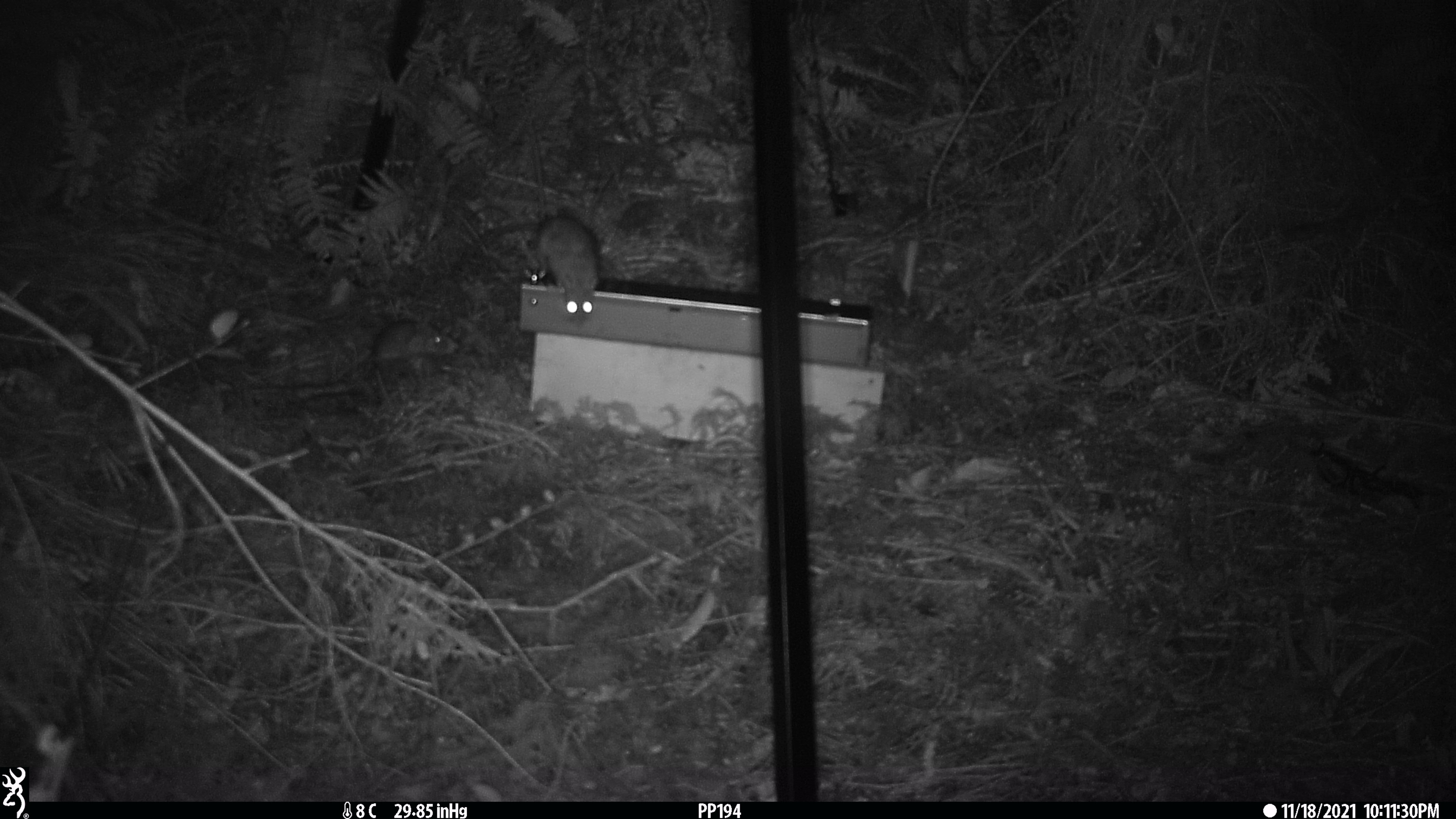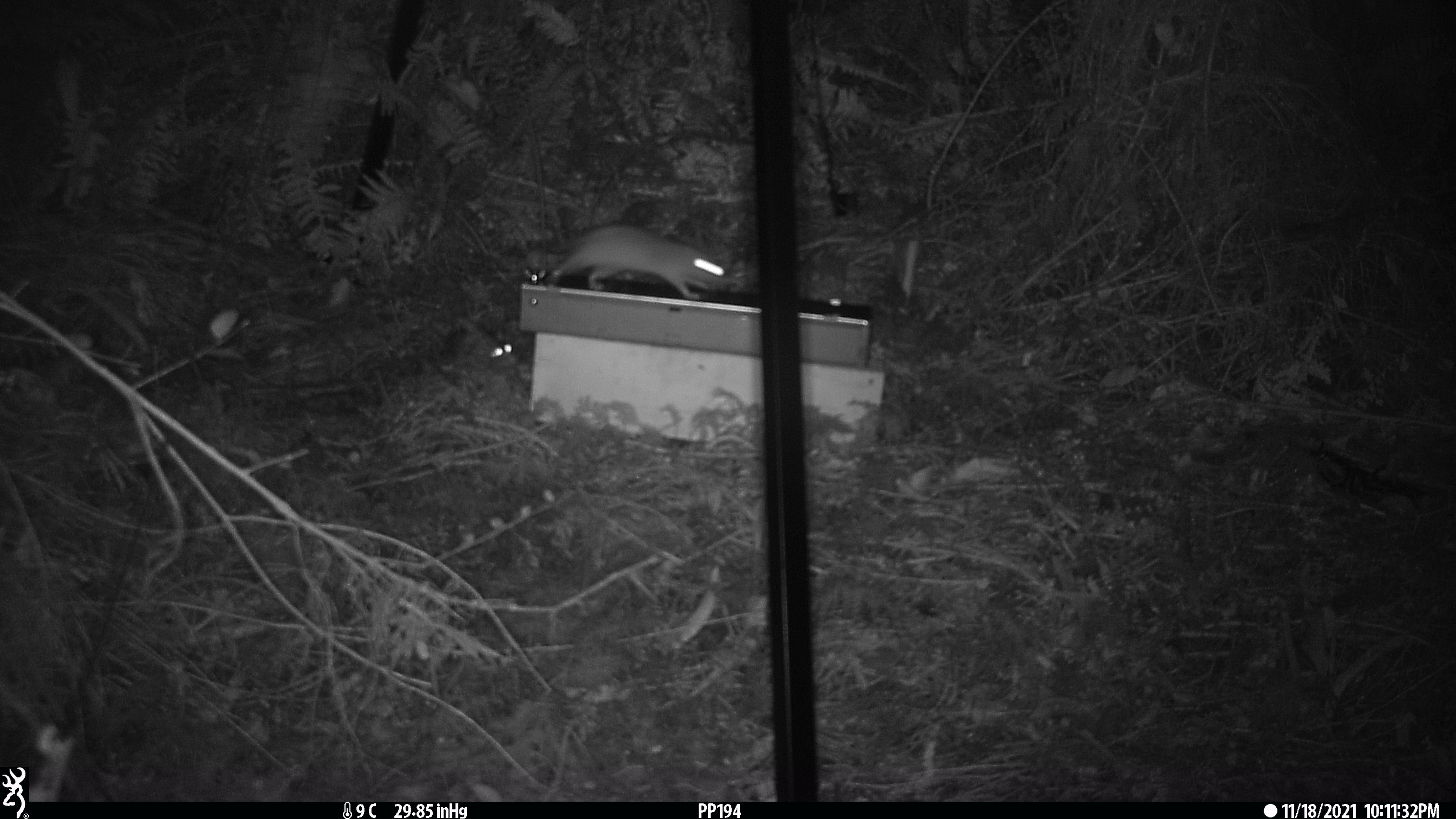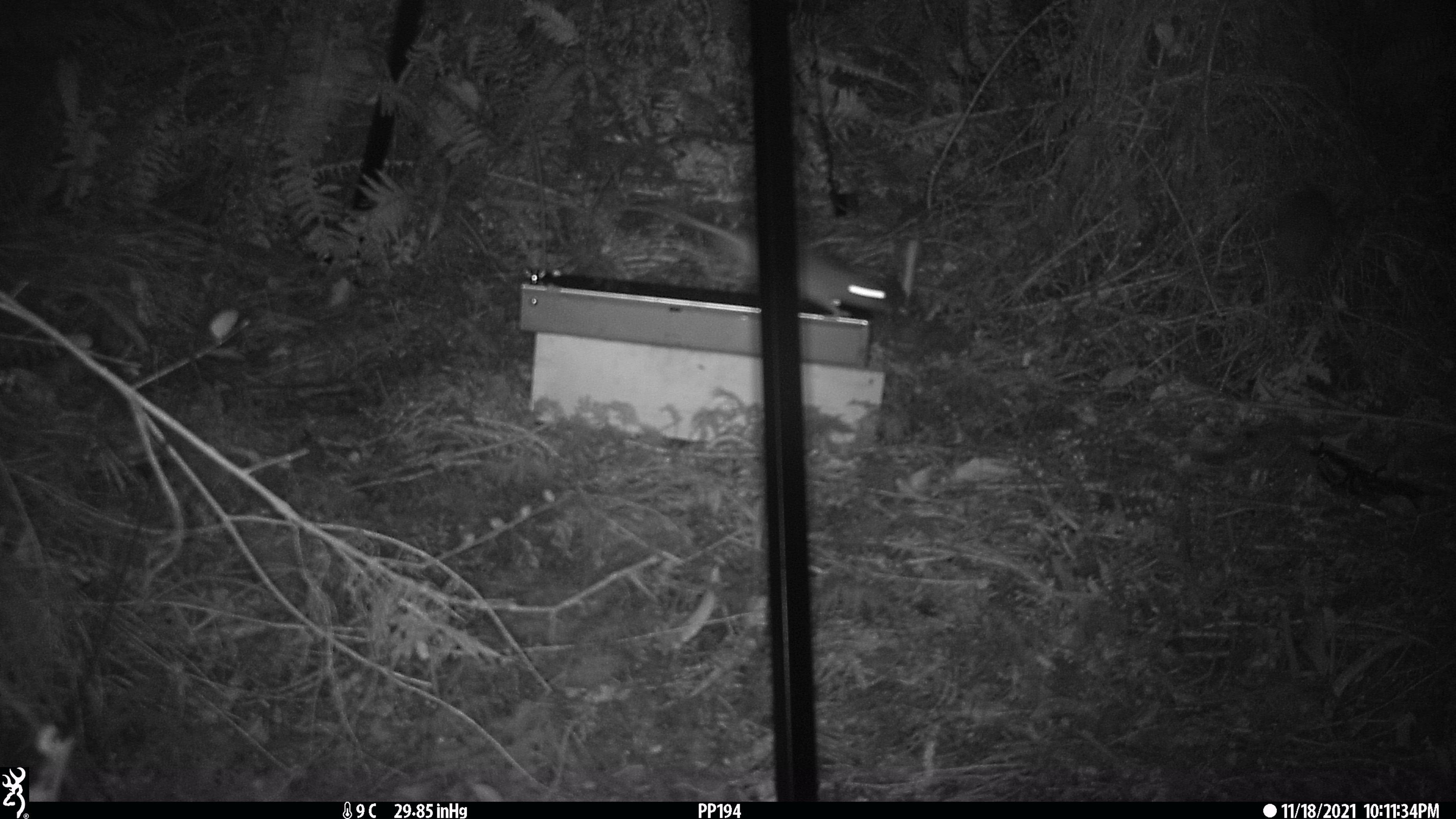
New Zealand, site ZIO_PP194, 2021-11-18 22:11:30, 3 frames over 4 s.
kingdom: Animalia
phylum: Chordata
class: Mammalia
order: Rodentia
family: Muridae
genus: Rattus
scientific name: Rattus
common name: rat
Rat (Rattus).